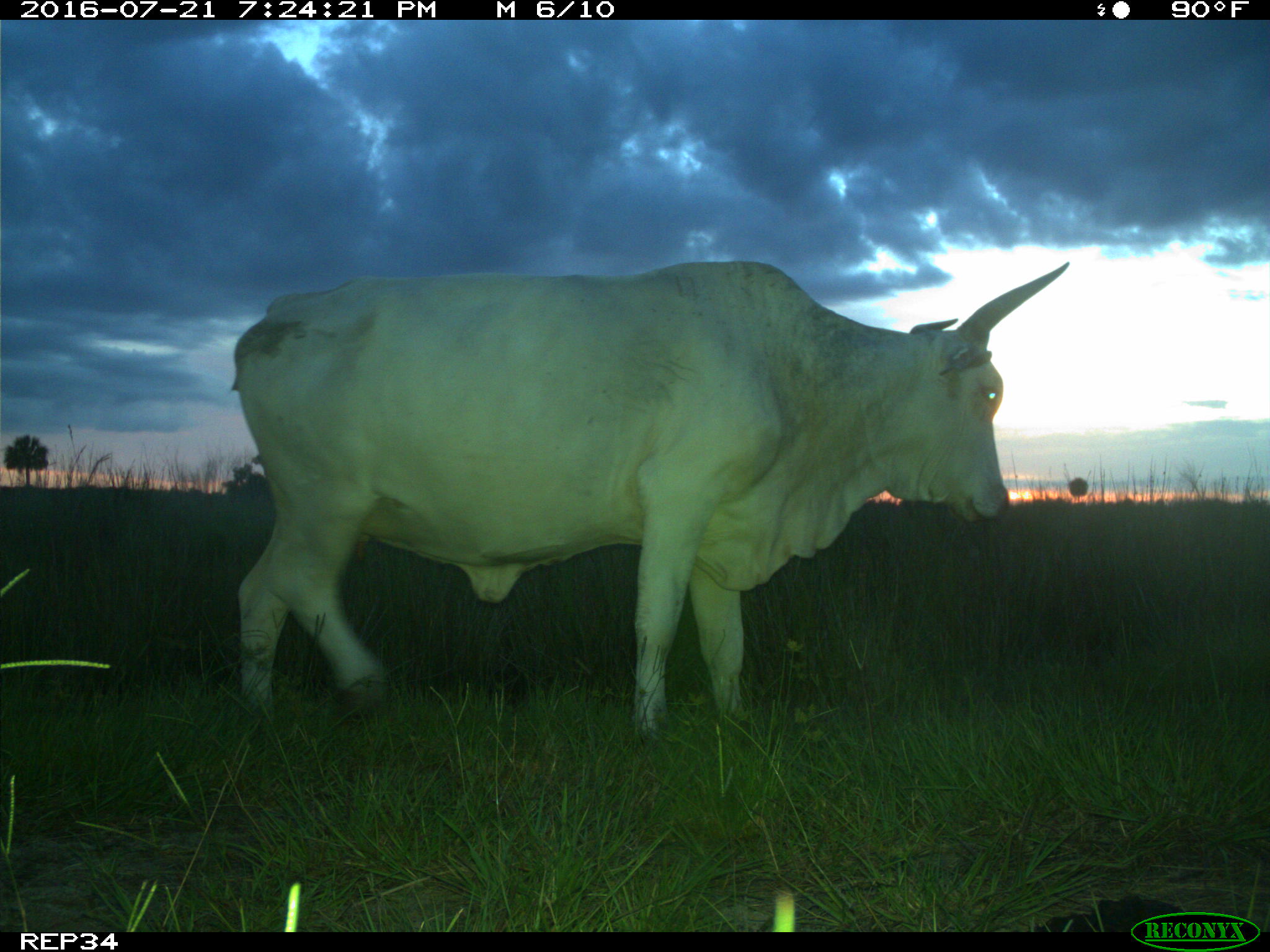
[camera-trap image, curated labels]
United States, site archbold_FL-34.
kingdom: Animalia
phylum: Chordata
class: Mammalia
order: Artiodactyla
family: Bovidae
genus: Bos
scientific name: Bos taurus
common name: domestic cow